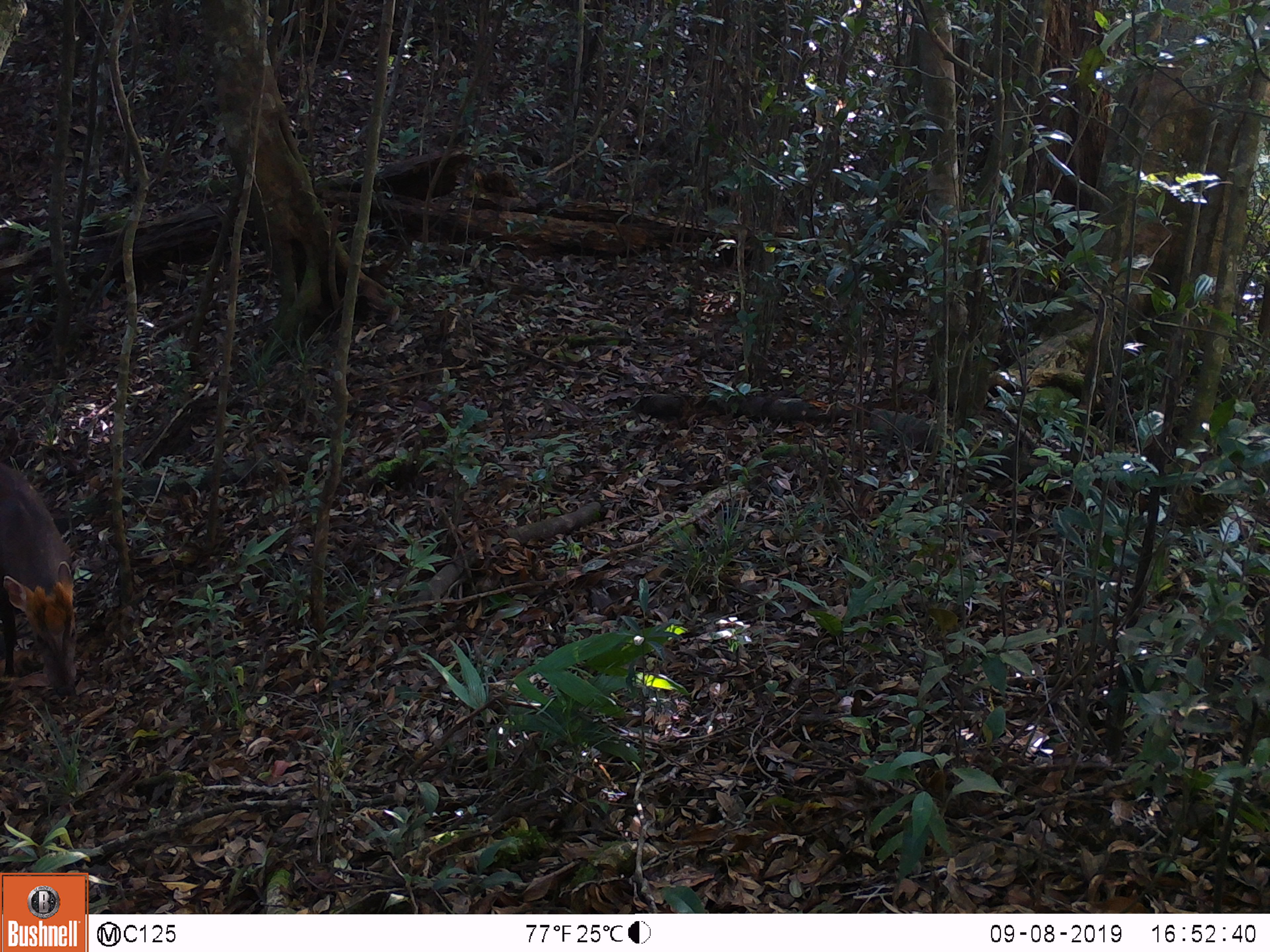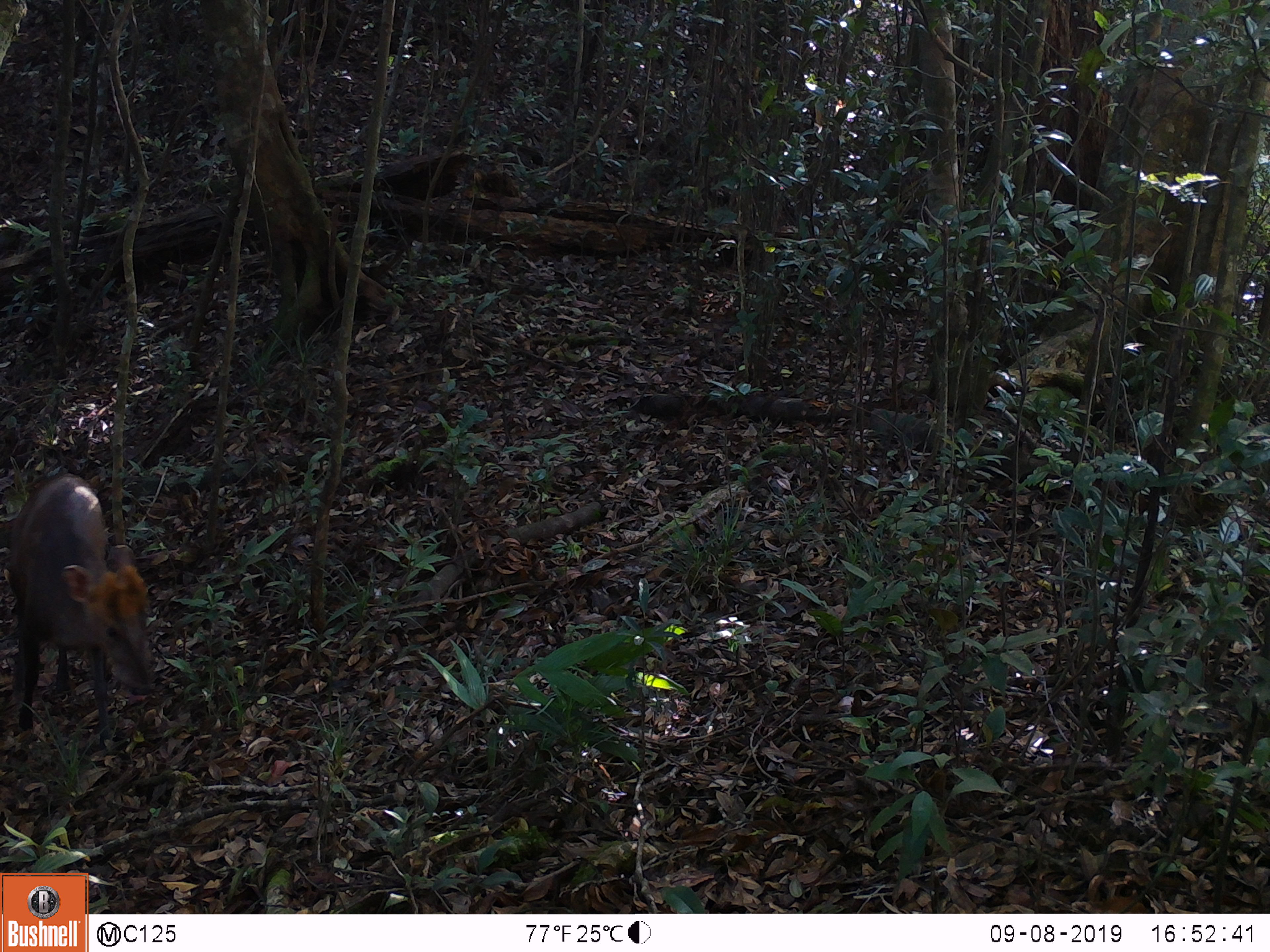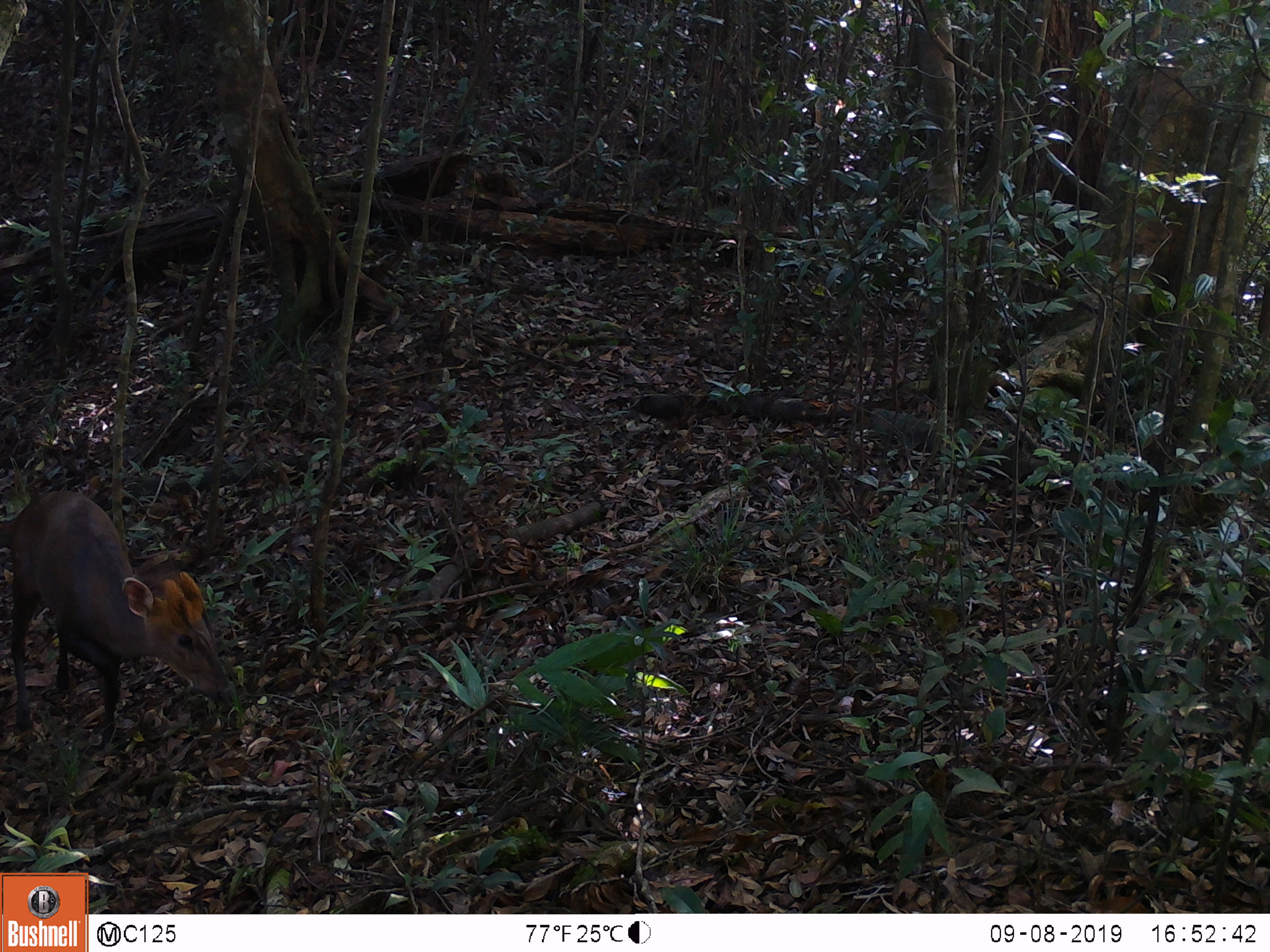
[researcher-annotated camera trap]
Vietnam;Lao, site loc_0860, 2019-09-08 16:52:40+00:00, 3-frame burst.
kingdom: Animalia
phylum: Chordata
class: Mammalia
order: Artiodactyla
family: Cervidae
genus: Muntiacus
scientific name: Muntiacus rooseveltorum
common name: roosevelt's muntjac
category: roosevelts muntjac group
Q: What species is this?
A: Roosevelts muntjac group (roosevelt's muntjac) (Muntiacus rooseveltorum).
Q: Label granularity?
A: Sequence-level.